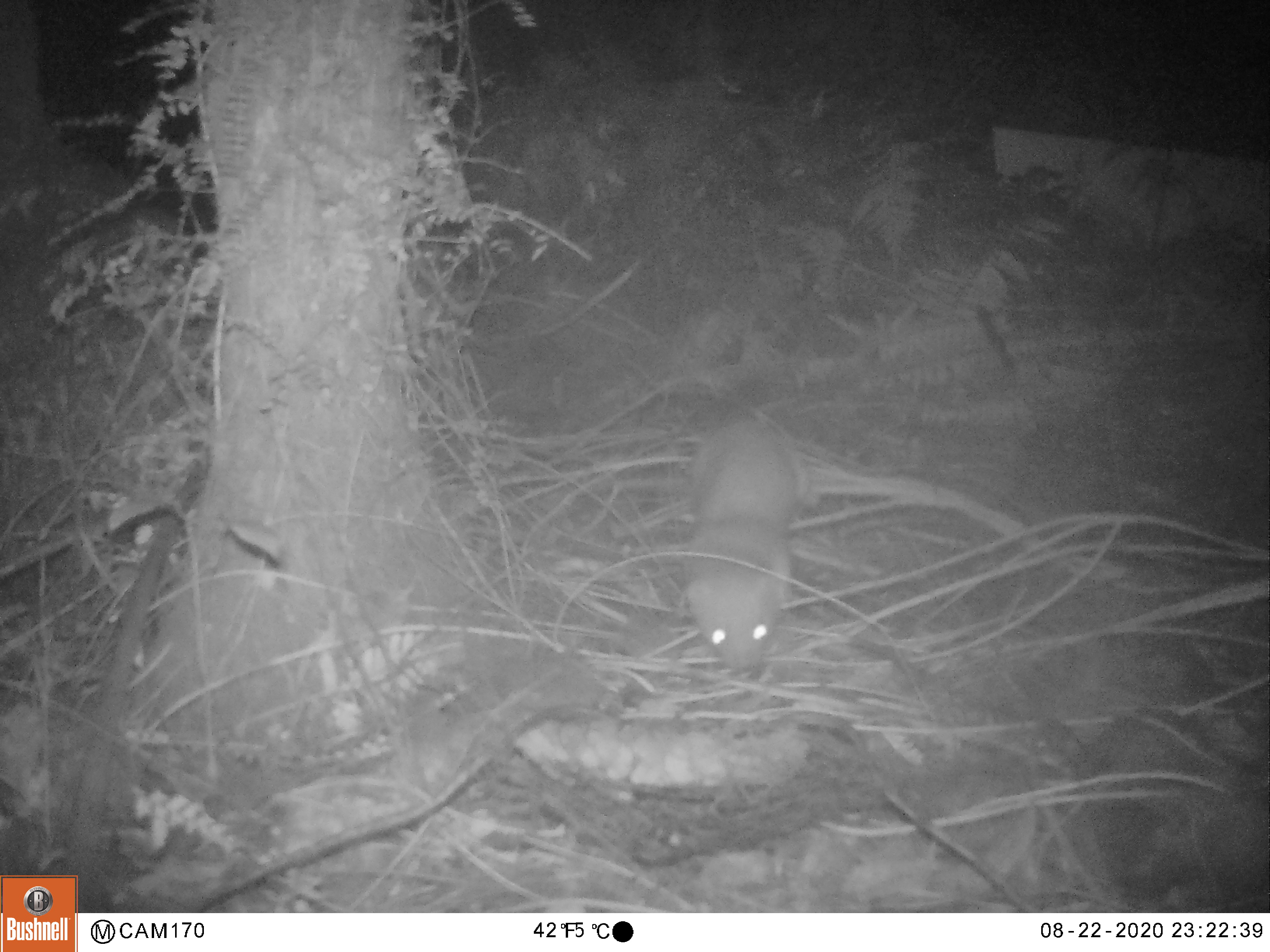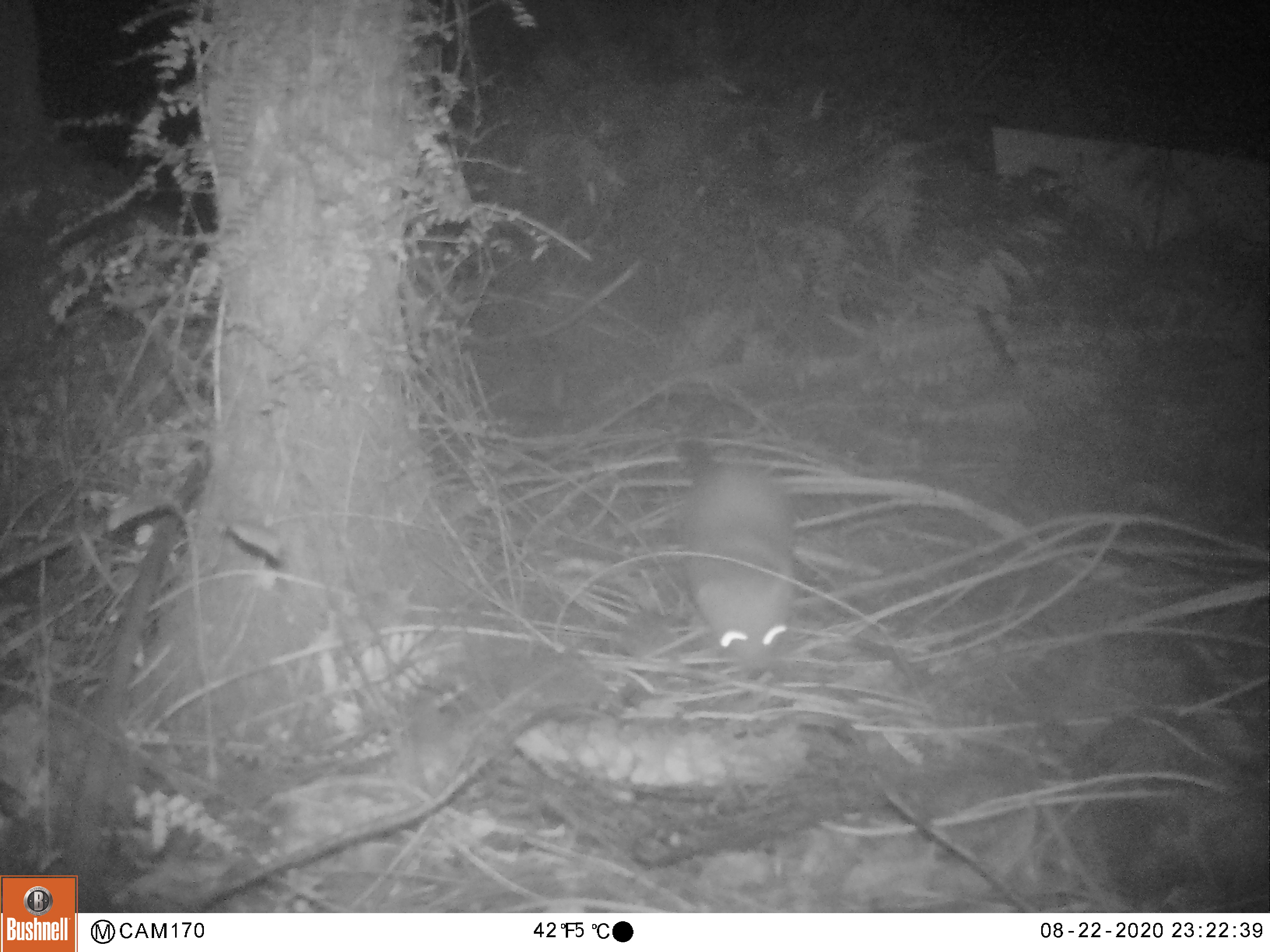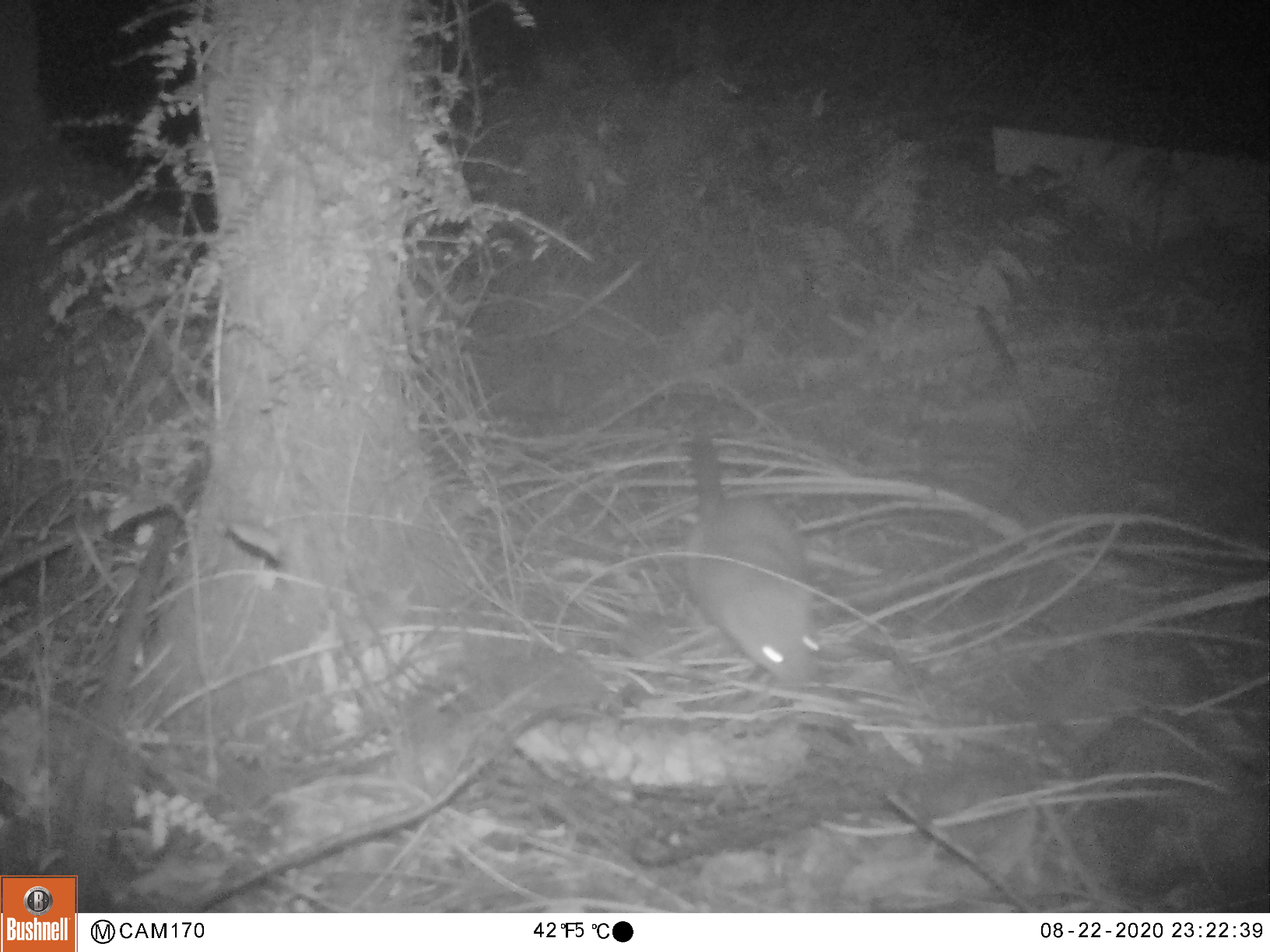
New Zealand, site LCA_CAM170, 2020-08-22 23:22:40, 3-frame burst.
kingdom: Animalia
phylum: Chordata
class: Mammalia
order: Carnivora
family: Mustelidae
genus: Mustela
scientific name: Mustela erminea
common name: stoat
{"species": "stoat (Mustela erminea)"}